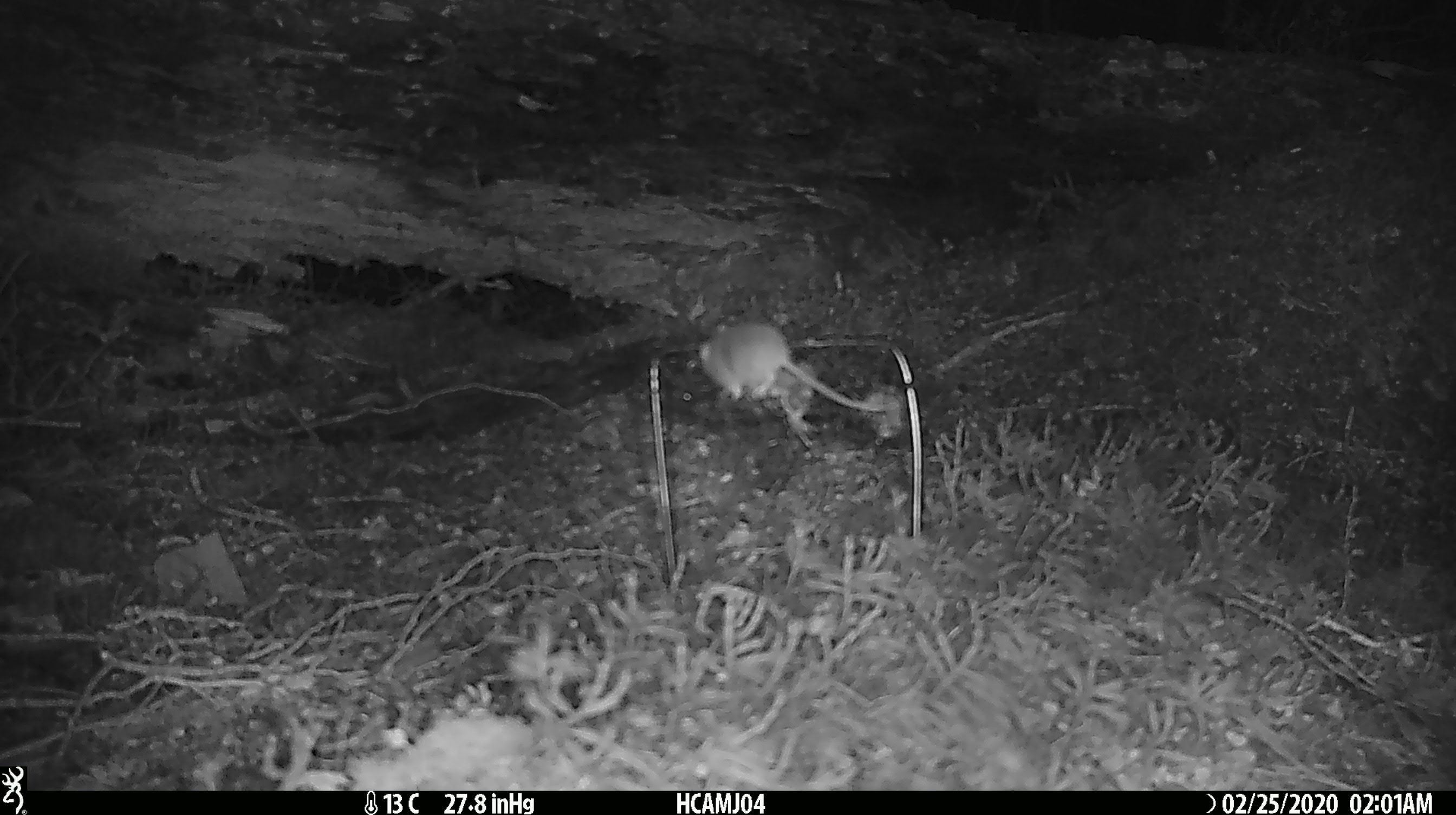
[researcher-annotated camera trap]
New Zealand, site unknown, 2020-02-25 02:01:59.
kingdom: Animalia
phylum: Chordata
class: Mammalia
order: Rodentia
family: Muridae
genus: Mus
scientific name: Mus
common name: mouse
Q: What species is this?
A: Mouse (Mus).